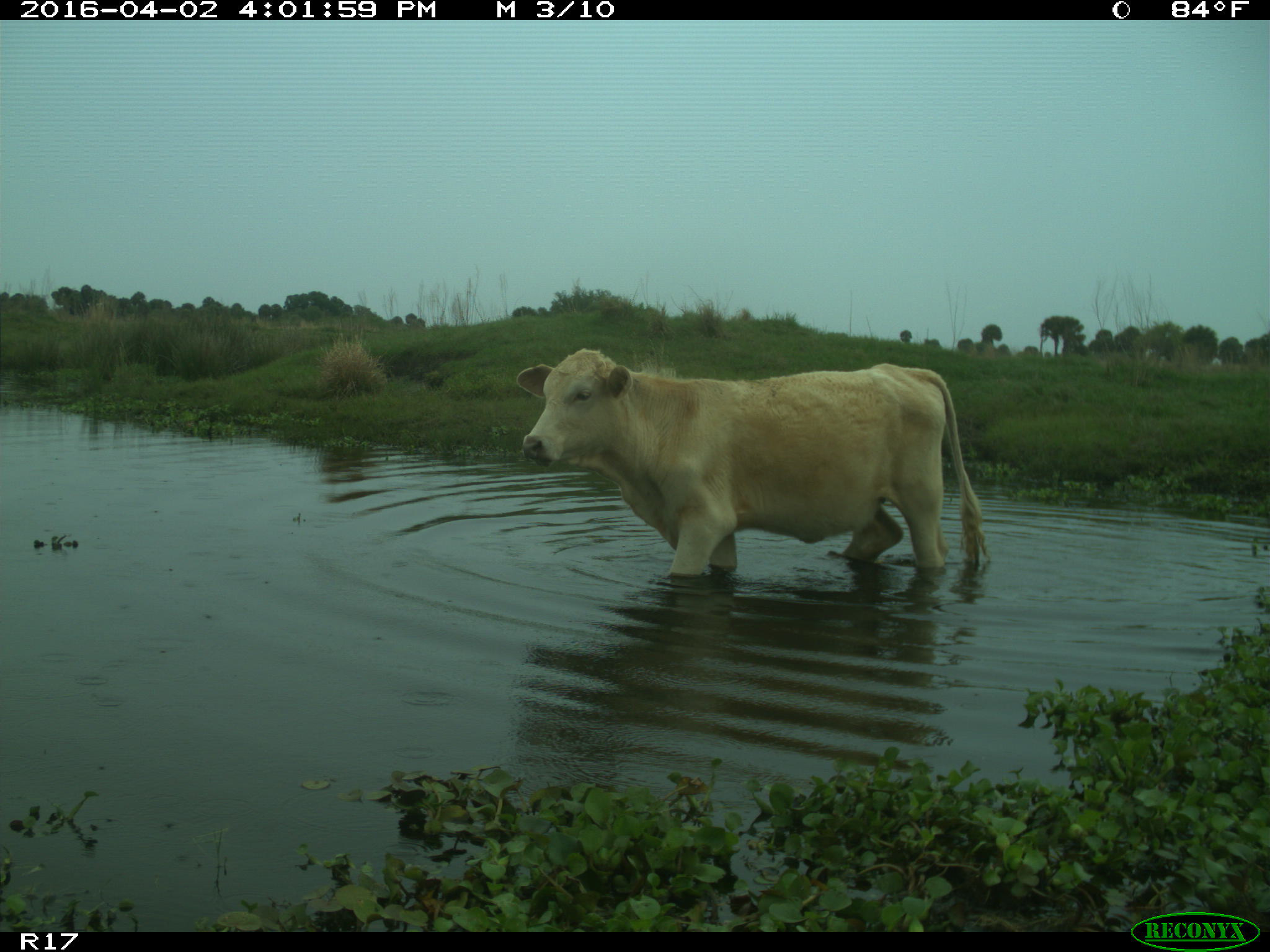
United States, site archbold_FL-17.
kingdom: Animalia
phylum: Chordata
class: Mammalia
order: Artiodactyla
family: Bovidae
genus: Bos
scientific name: Bos taurus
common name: domestic cow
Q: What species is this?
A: Bos taurus (domestic cow).